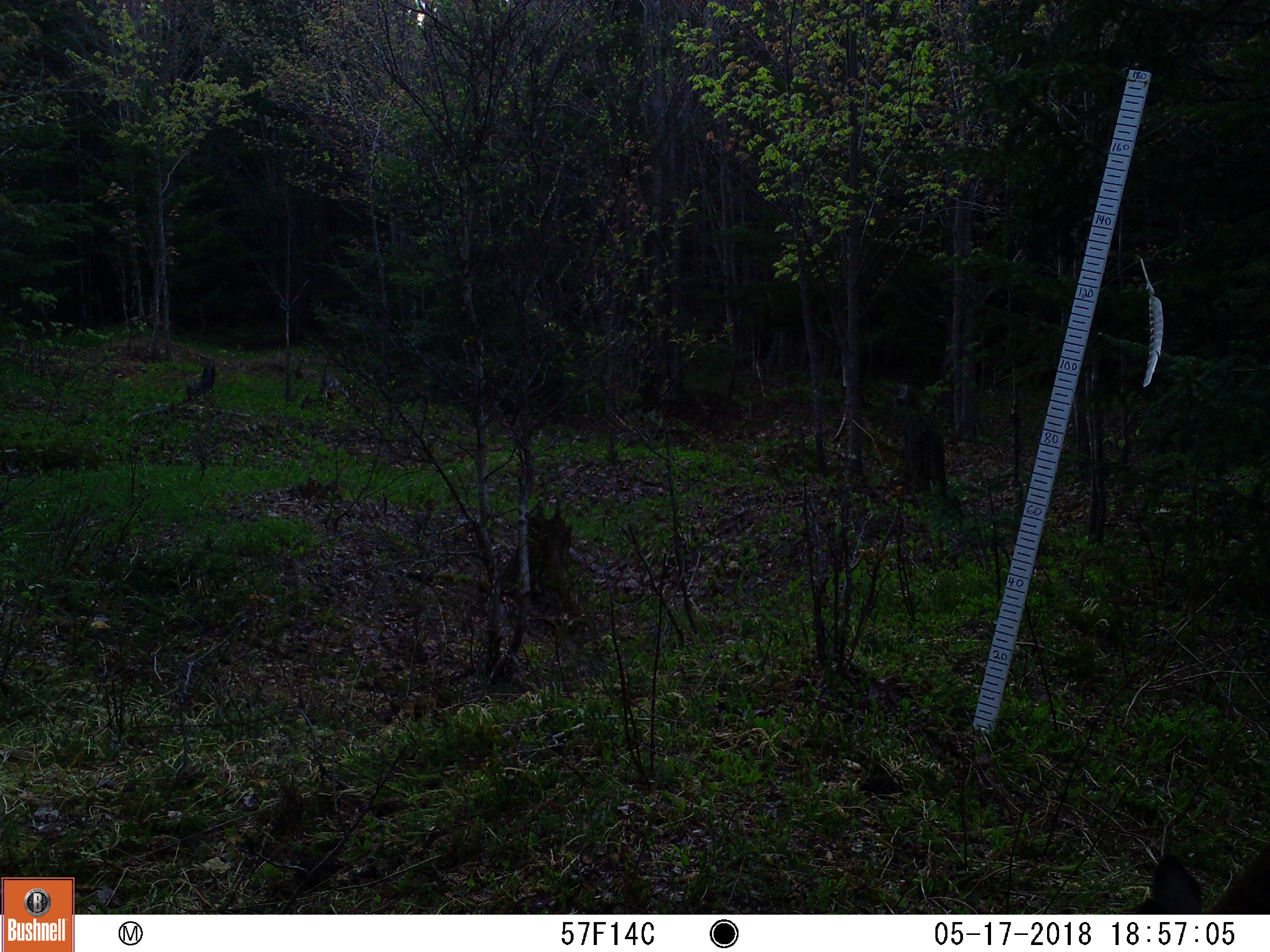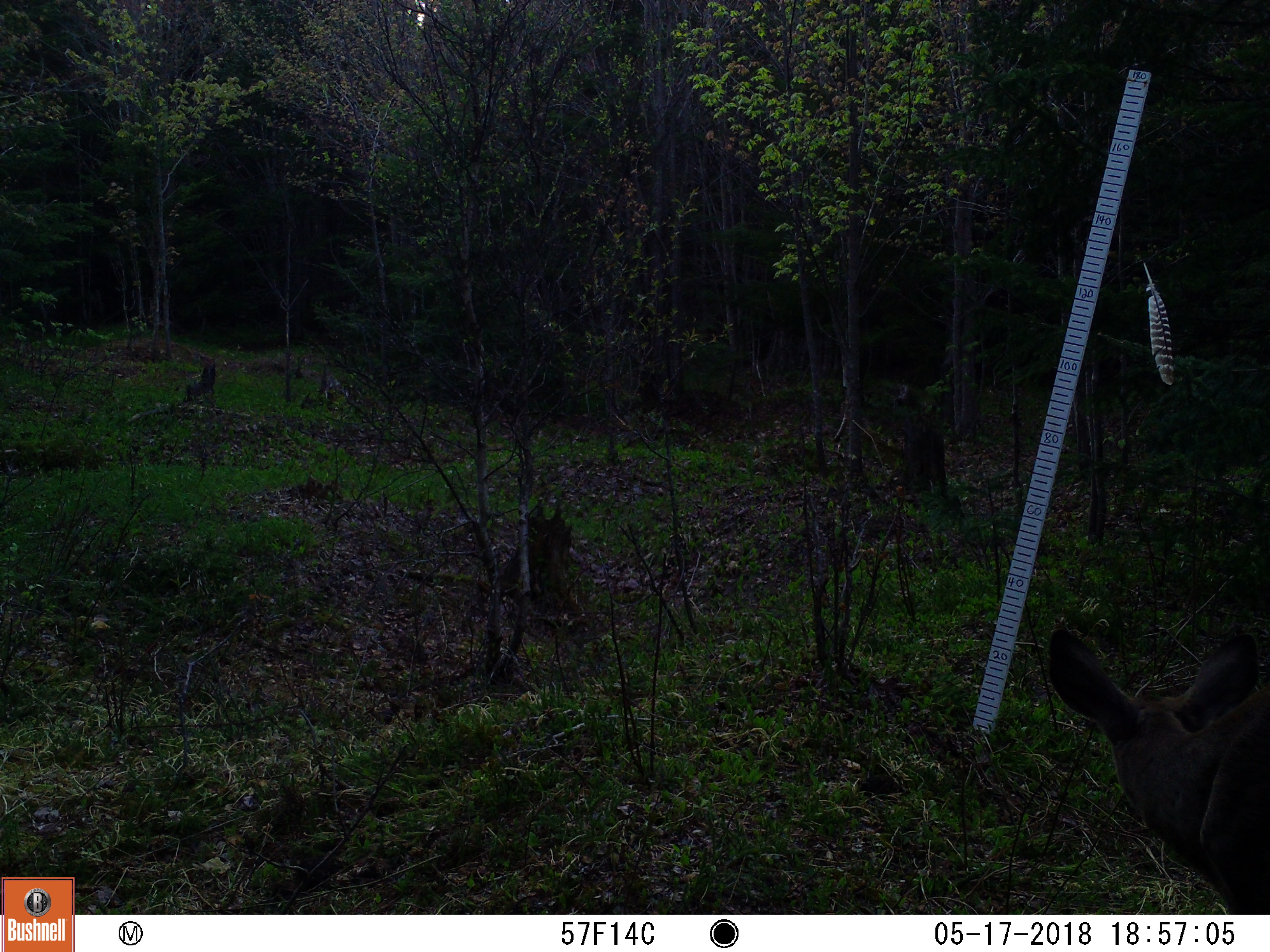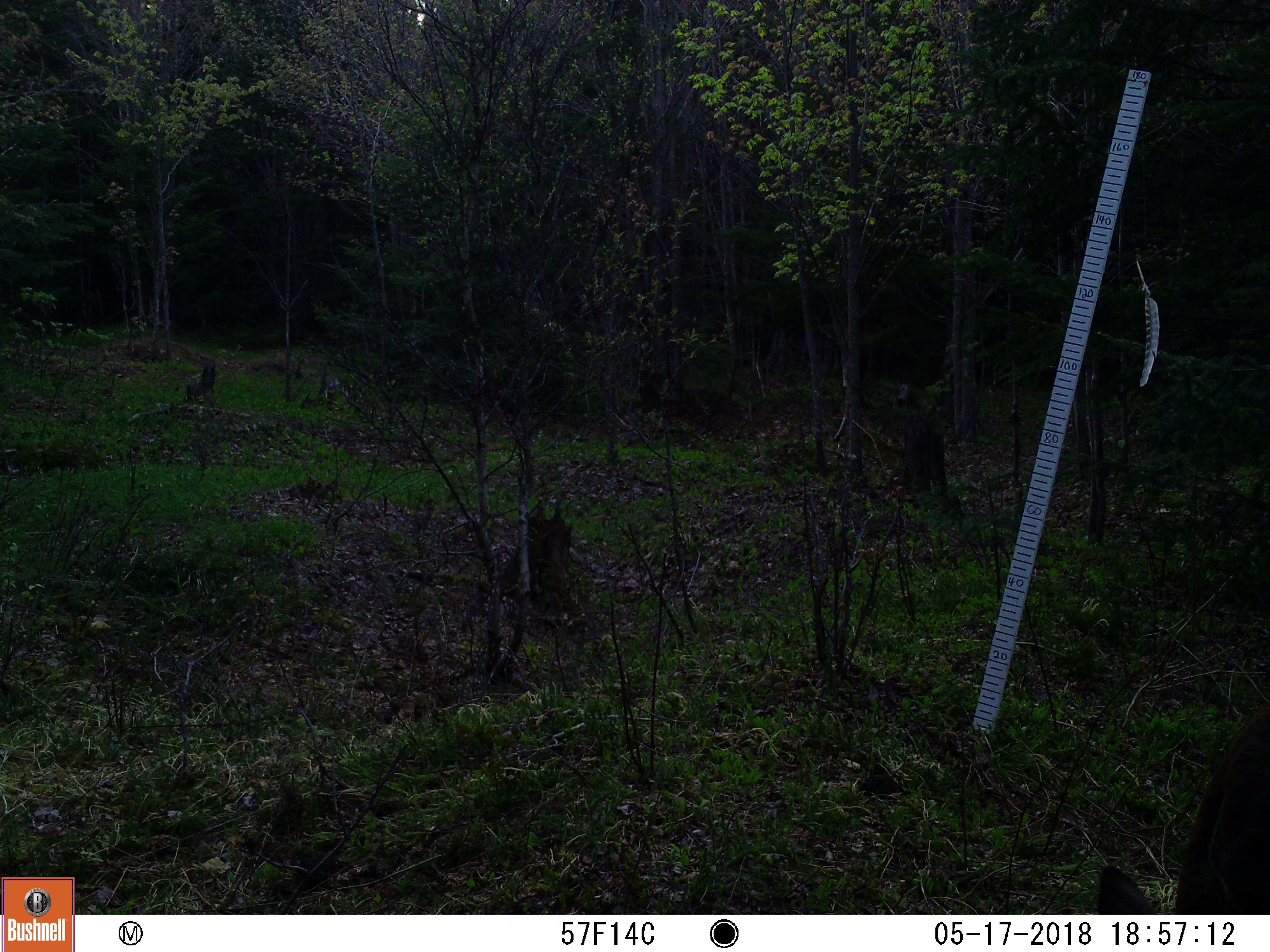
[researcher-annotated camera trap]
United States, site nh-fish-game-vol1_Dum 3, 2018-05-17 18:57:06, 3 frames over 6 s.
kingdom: Animalia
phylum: Chordata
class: Mammalia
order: Artiodactyla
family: Cervidae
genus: Odocoileus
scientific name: Odocoileus virginianus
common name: white-tailed deer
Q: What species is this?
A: White-tailed deer (Odocoileus virginianus).